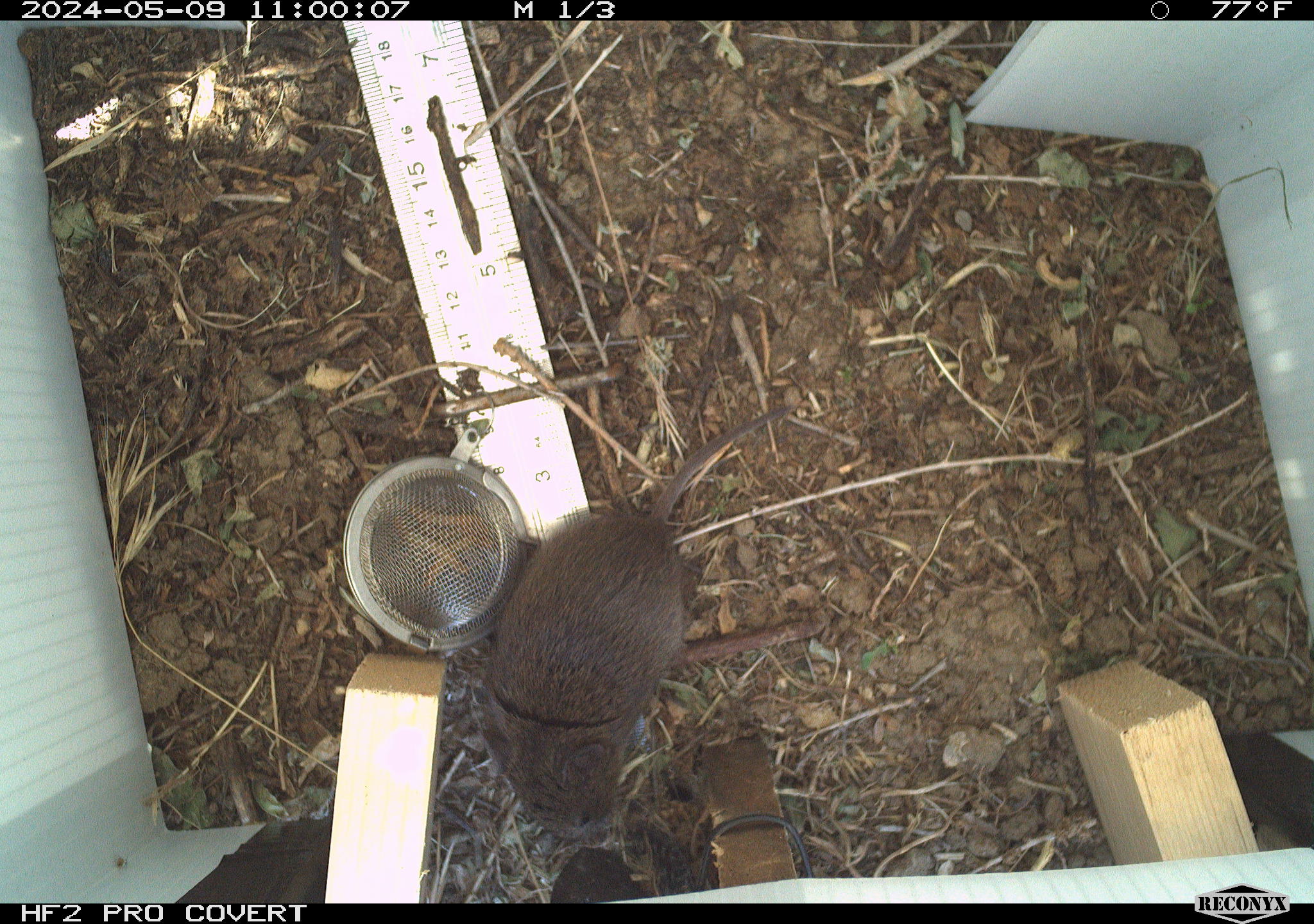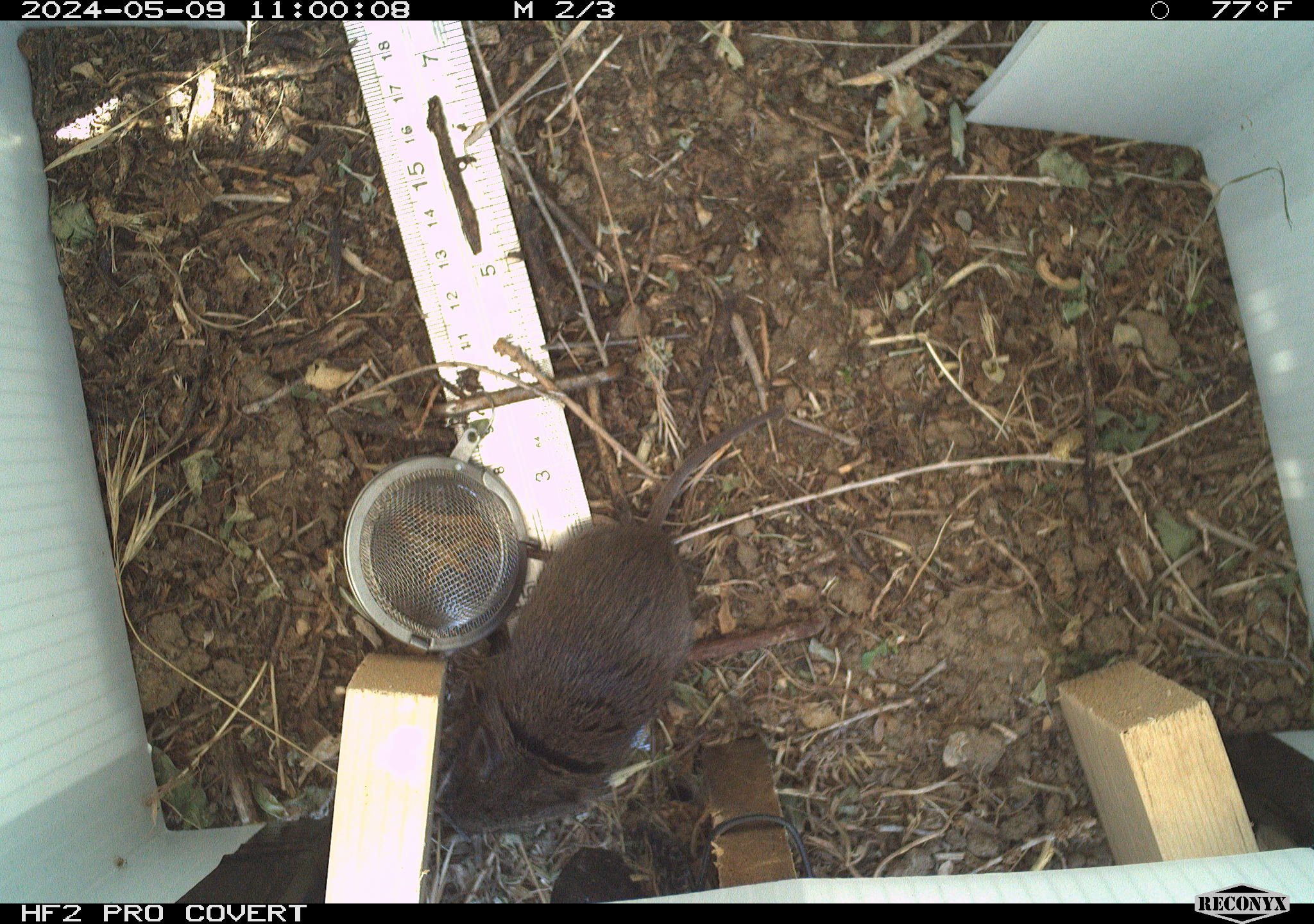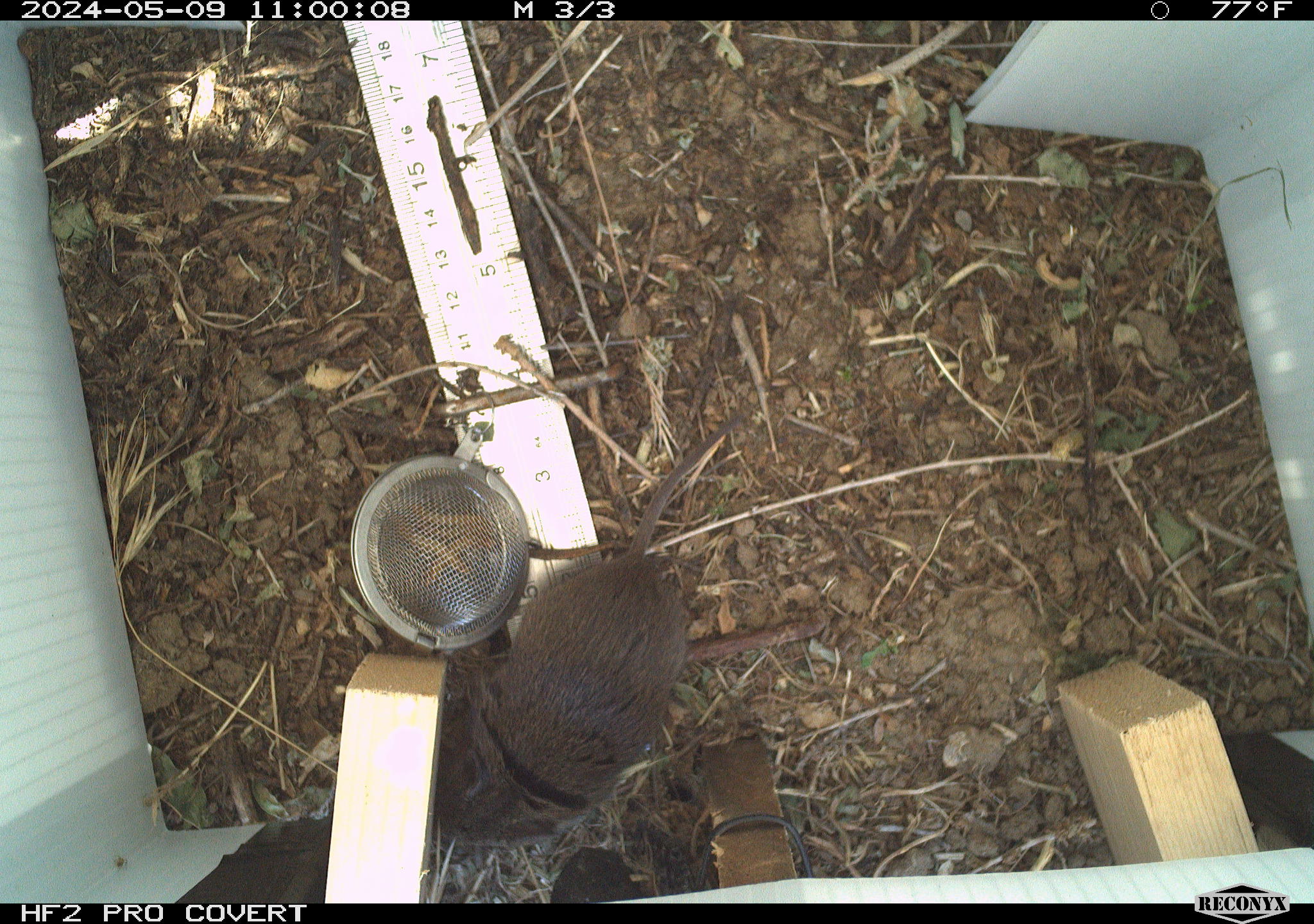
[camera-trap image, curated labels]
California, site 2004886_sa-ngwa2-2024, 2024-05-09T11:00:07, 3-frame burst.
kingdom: Animalia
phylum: Chordata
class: Mammalia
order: Rodentia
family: Cricetidae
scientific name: Arvicolinae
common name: voles, lemmings, and muskrats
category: arvicolinae subfamily